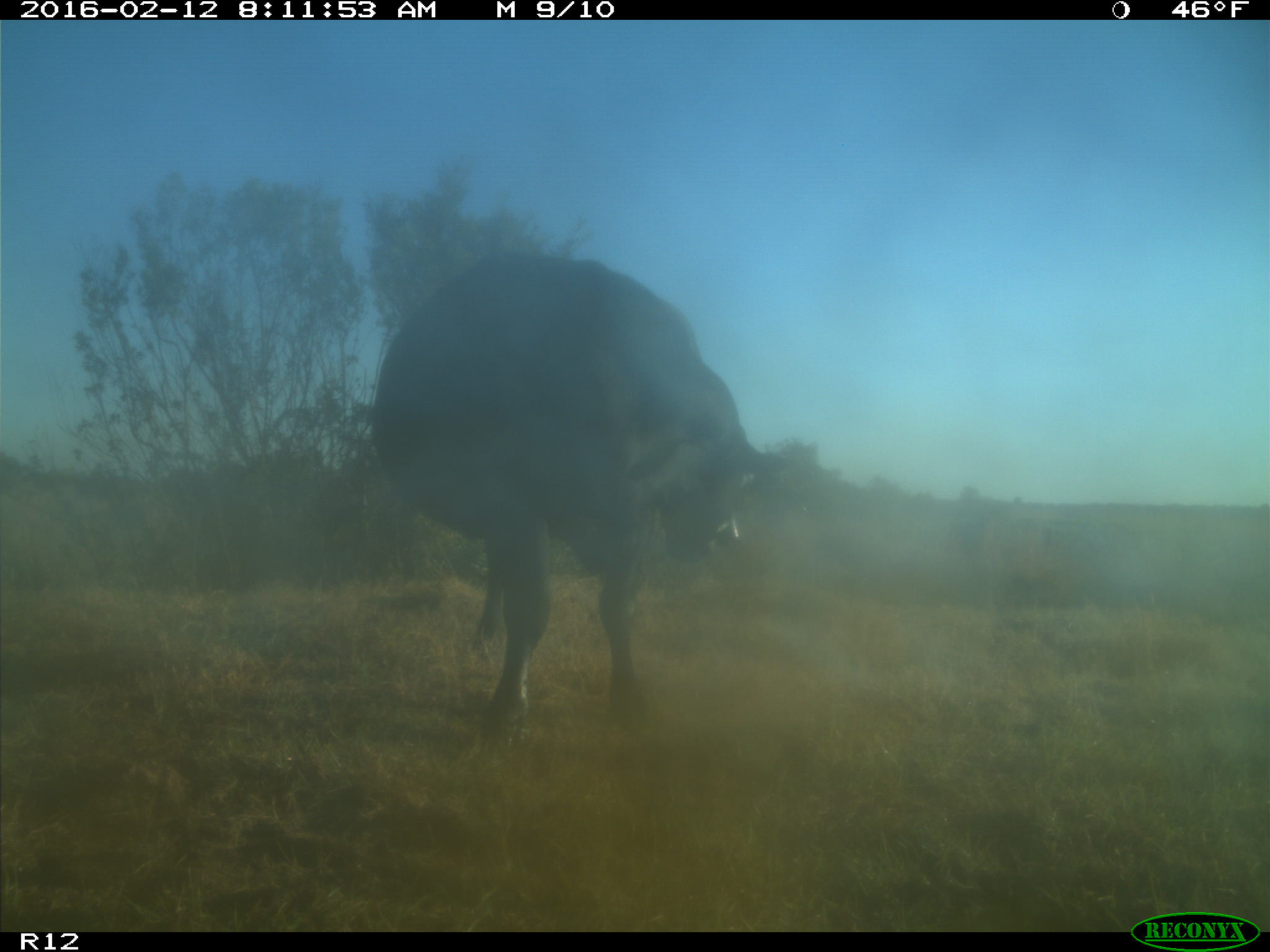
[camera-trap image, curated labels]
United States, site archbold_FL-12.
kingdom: Animalia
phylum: Chordata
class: Mammalia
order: Artiodactyla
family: Bovidae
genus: Bos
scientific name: Bos taurus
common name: domestic cow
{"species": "Bos taurus (domestic cow)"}